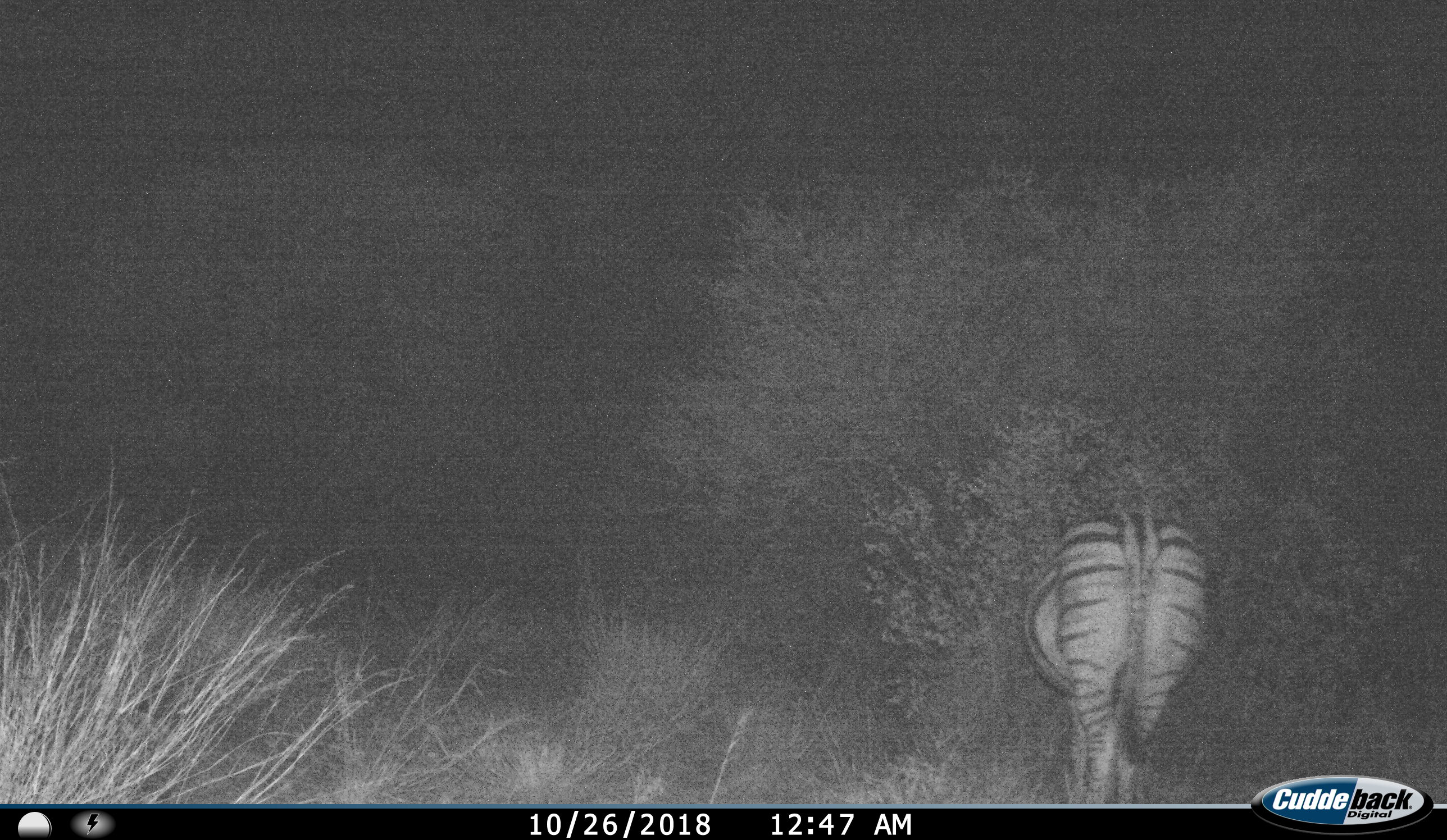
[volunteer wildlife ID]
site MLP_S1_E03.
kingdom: Animalia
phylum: Chordata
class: Mammalia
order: Perissodactyla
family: Equidae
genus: Equus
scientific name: Equus quagga burchellii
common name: burchell's zebra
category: zebraburchells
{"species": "zebraburchells (burchell's zebra) (Equus quagga burchellii)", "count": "1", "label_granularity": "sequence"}